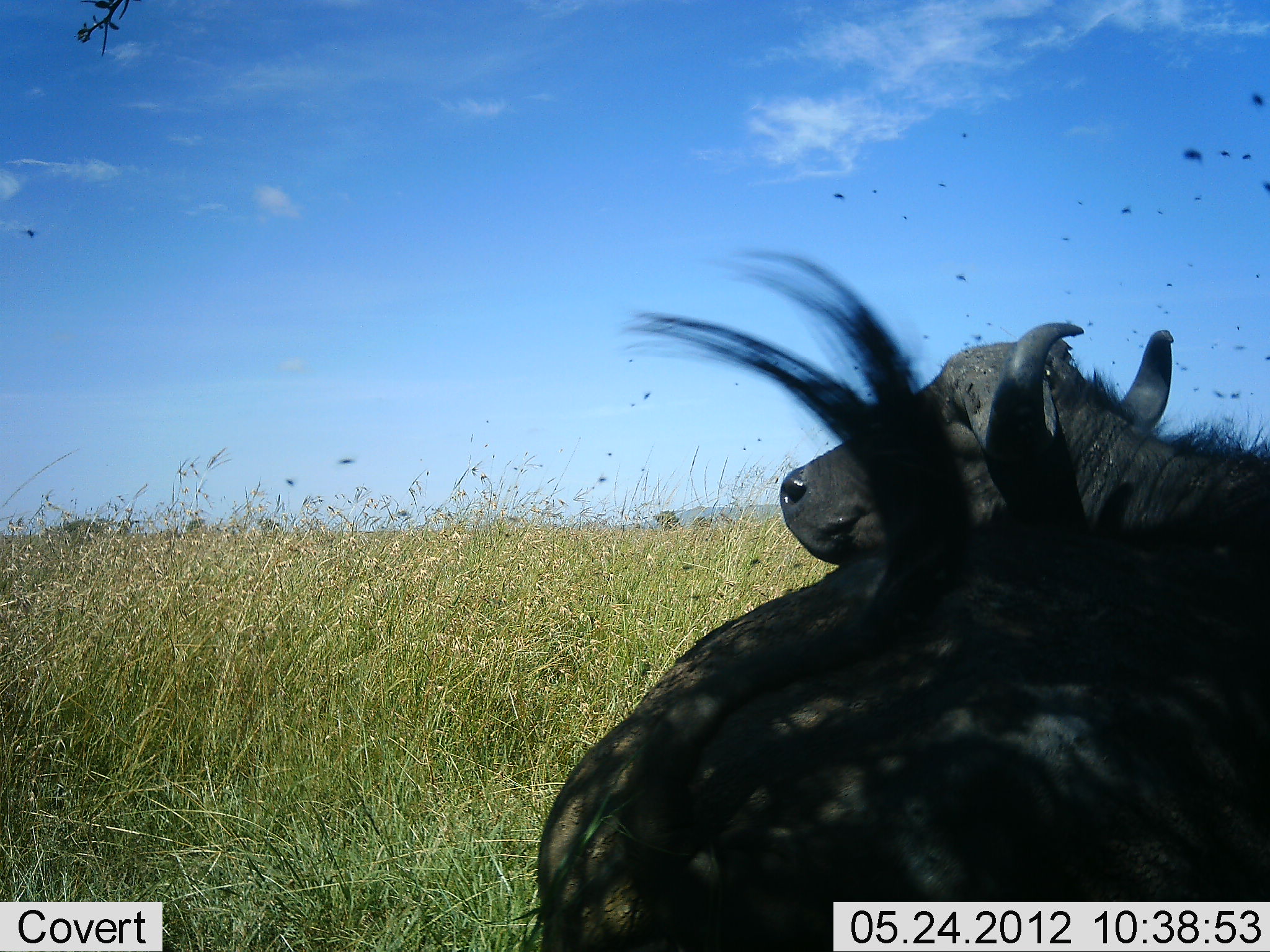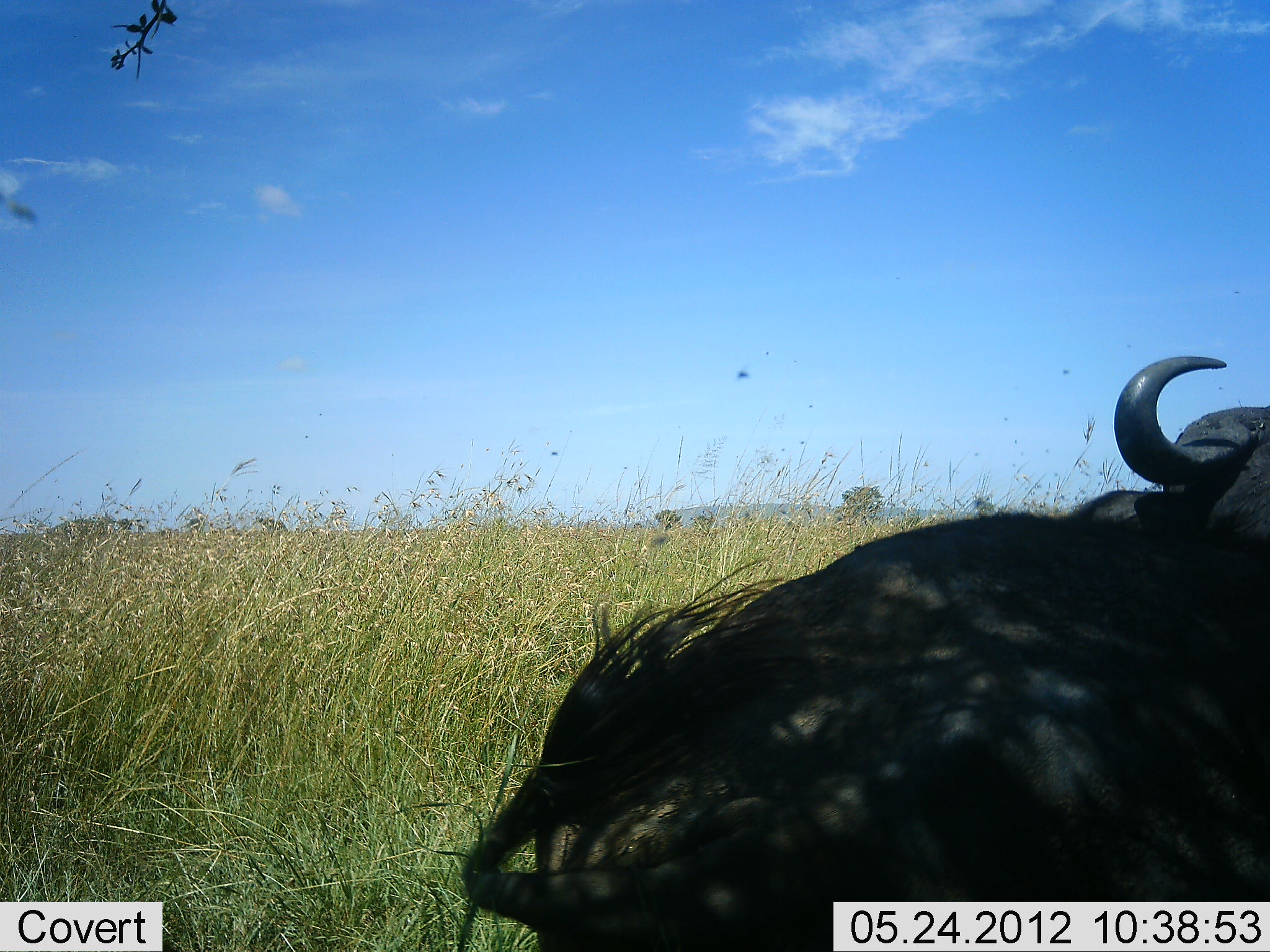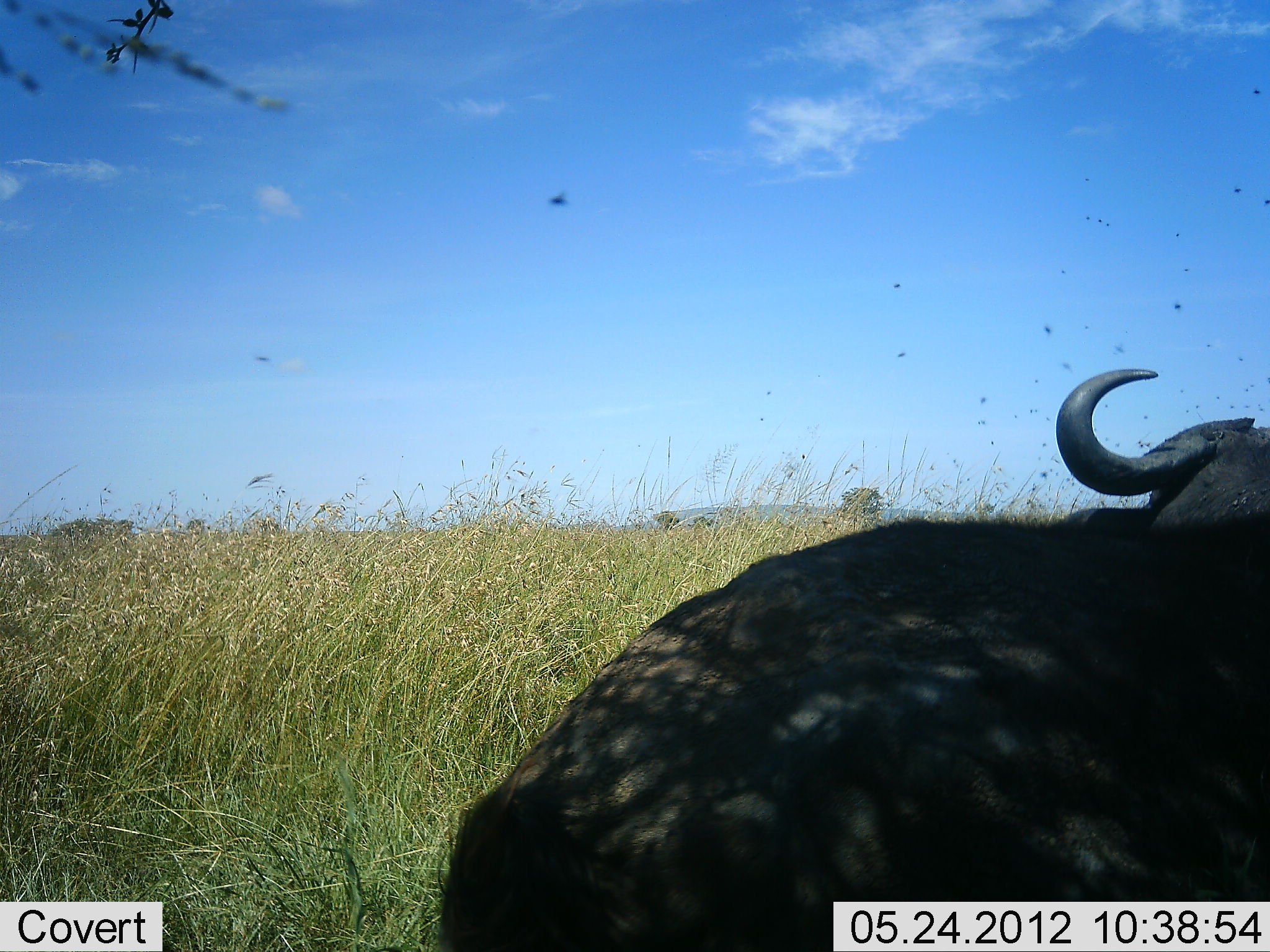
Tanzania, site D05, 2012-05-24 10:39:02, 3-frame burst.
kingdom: Animalia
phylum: Chordata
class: Mammalia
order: Artiodactyla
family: Bovidae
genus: Syncerus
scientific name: Syncerus caffer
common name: cape buffalo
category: buffalo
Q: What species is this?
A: Buffalo (cape buffalo) (Syncerus caffer).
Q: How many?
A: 1.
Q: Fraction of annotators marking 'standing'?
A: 30%.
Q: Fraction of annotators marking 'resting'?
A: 60%.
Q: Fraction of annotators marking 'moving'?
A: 10%.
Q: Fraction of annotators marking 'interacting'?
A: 0%.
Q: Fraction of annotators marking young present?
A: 0%.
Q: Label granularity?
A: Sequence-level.